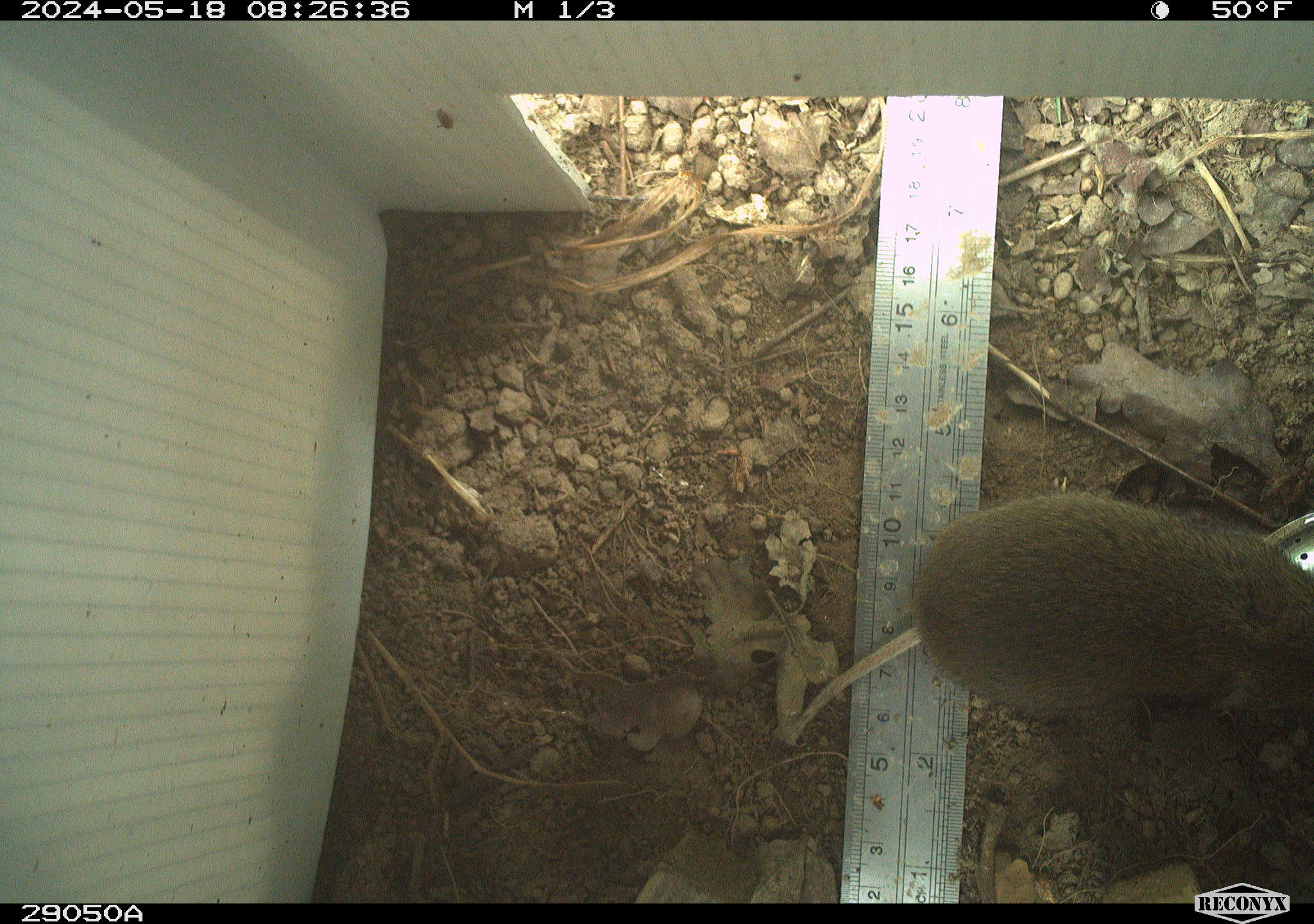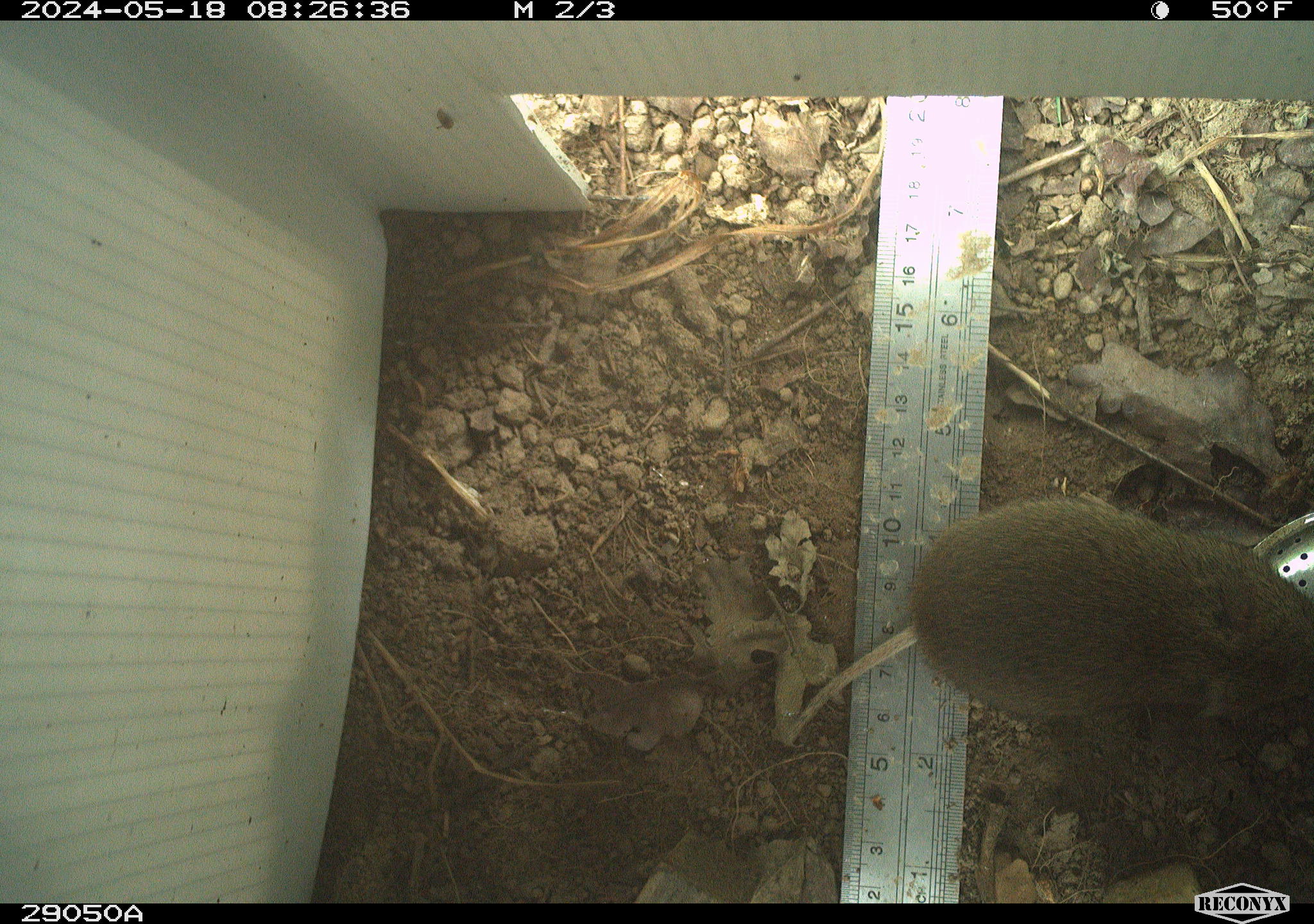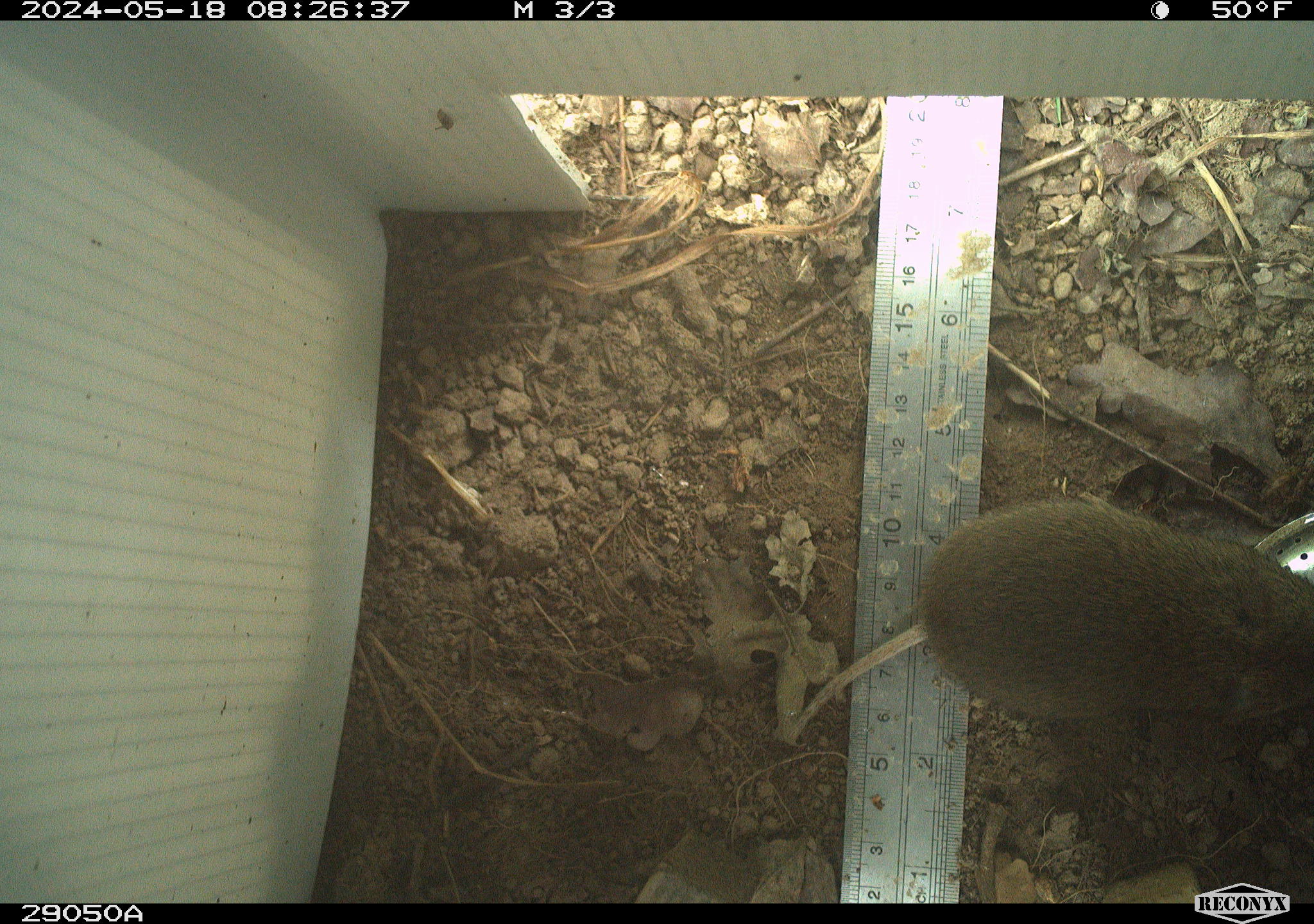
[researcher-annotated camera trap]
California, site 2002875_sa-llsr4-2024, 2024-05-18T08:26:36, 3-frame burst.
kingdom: Animalia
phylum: Chordata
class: Mammalia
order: Rodentia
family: Cricetidae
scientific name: Arvicolinae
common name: voles, lemmings, and muskrats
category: arvicolinae subfamily